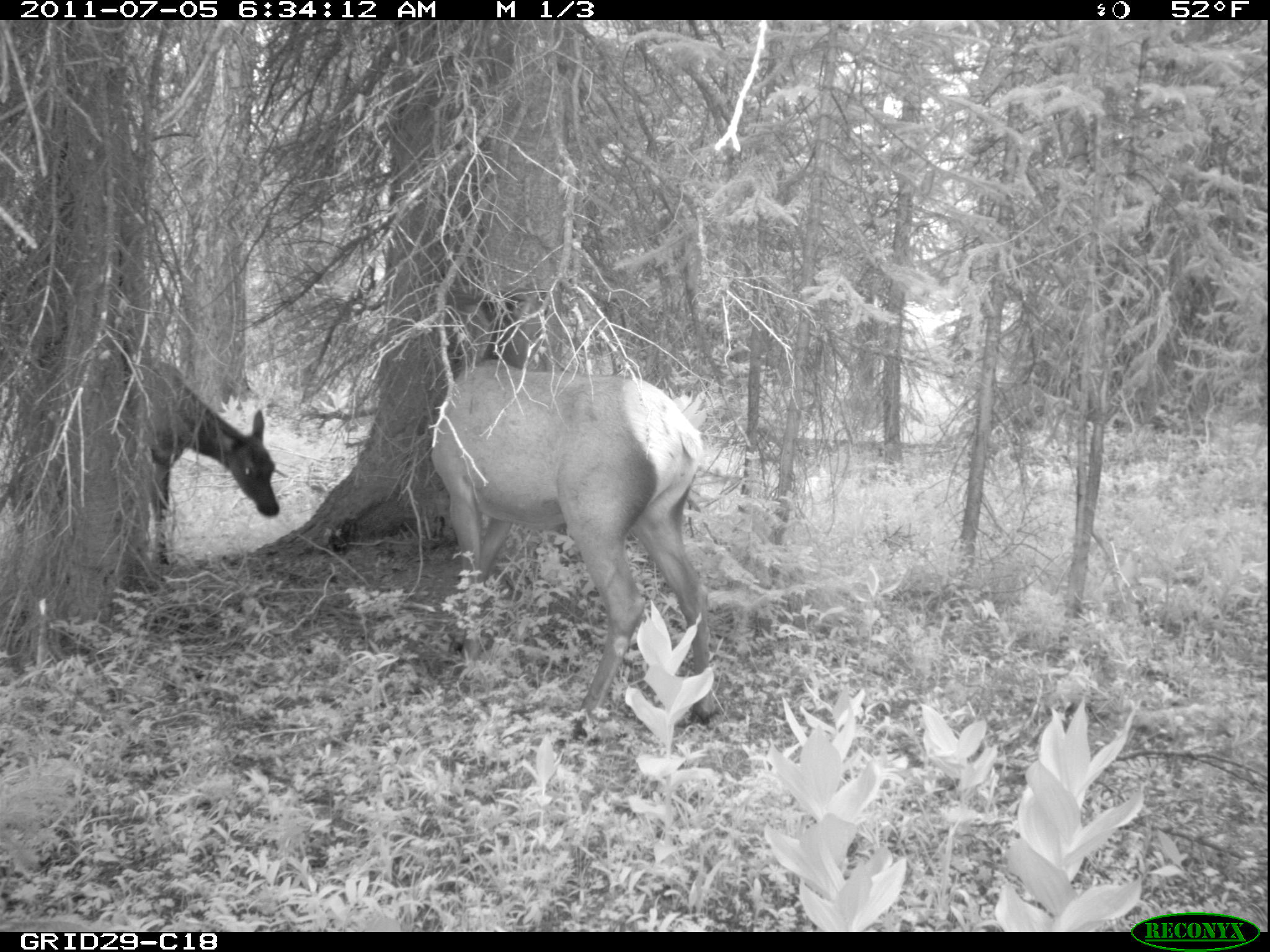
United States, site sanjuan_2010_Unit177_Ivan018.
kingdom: Animalia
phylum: Chordata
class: Mammalia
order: Artiodactyla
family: Cervidae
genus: Cervus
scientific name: Cervus elaphus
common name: red deer